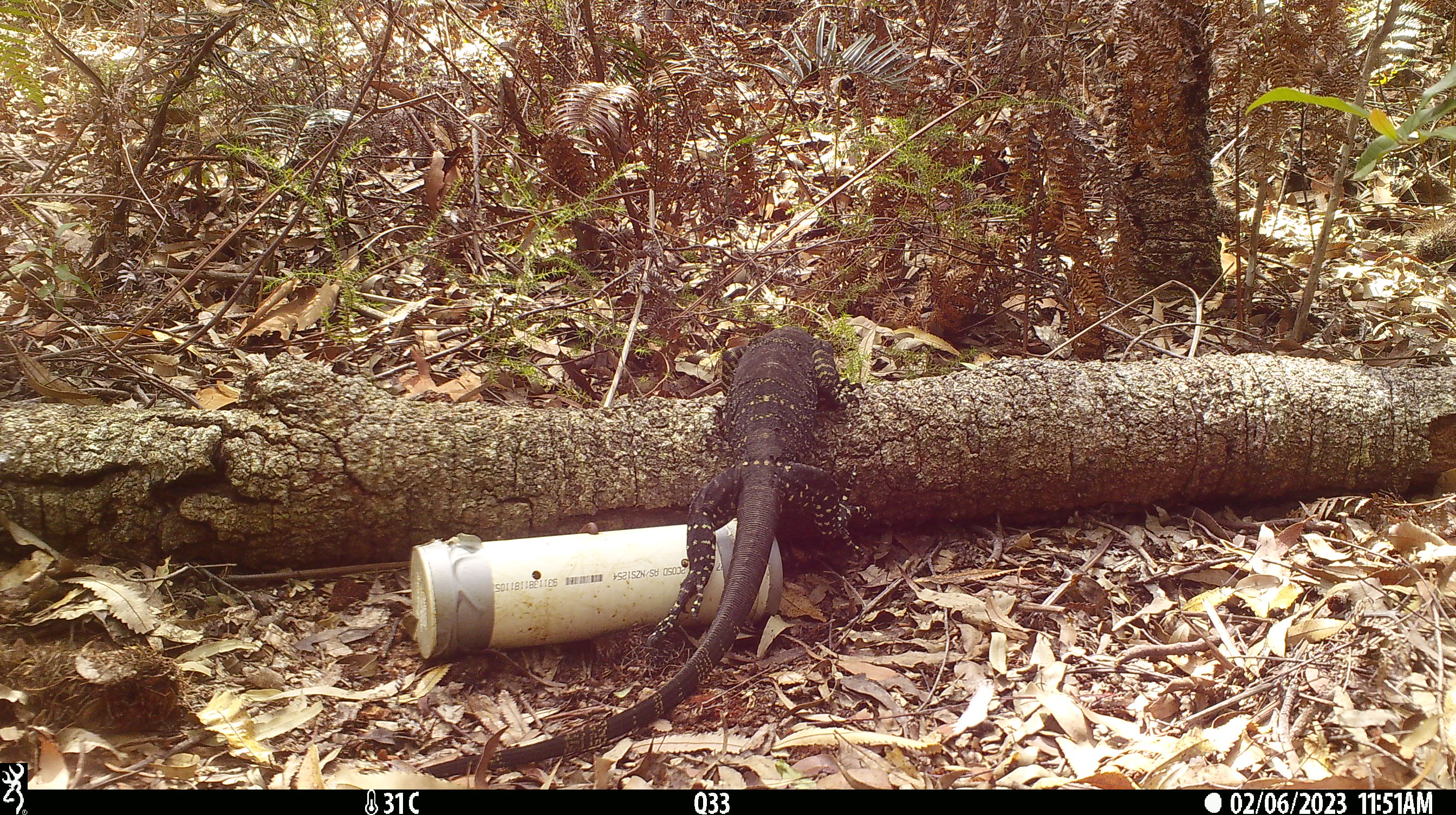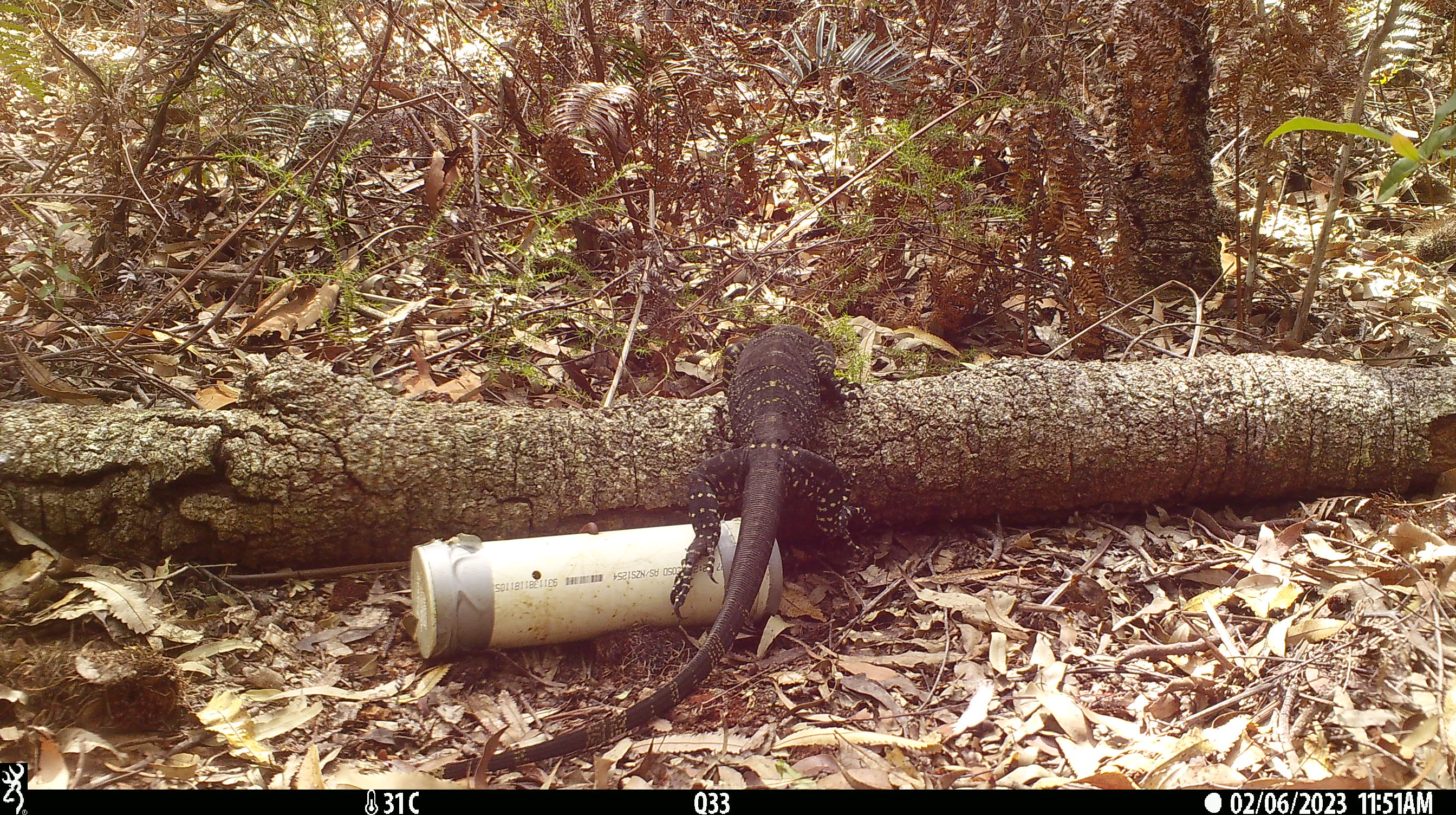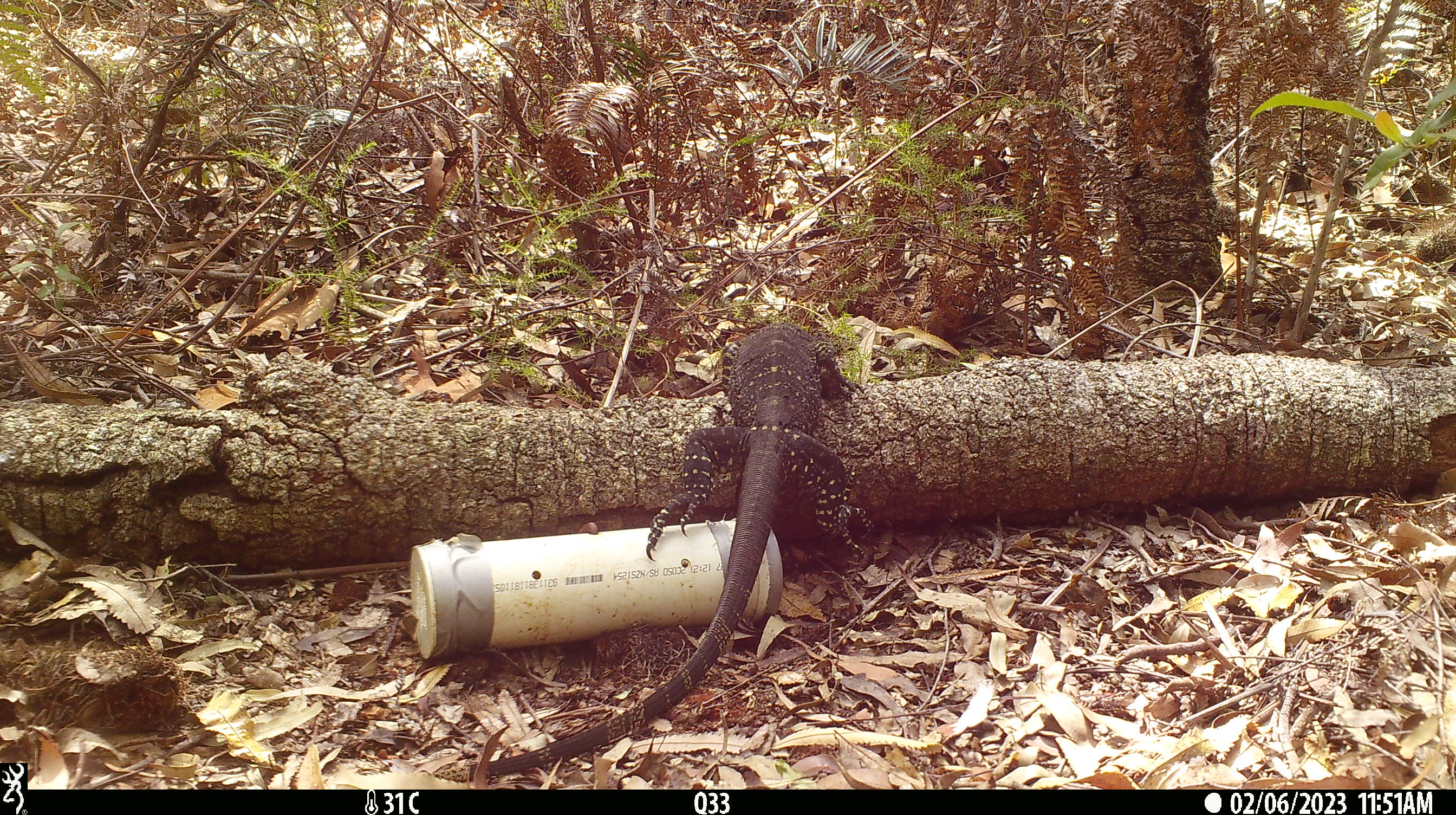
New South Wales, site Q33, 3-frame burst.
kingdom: Animalia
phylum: Chordata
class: Reptilia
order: Squamata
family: Varanidae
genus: Varanus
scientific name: Varanus varius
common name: lace monitor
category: goanna